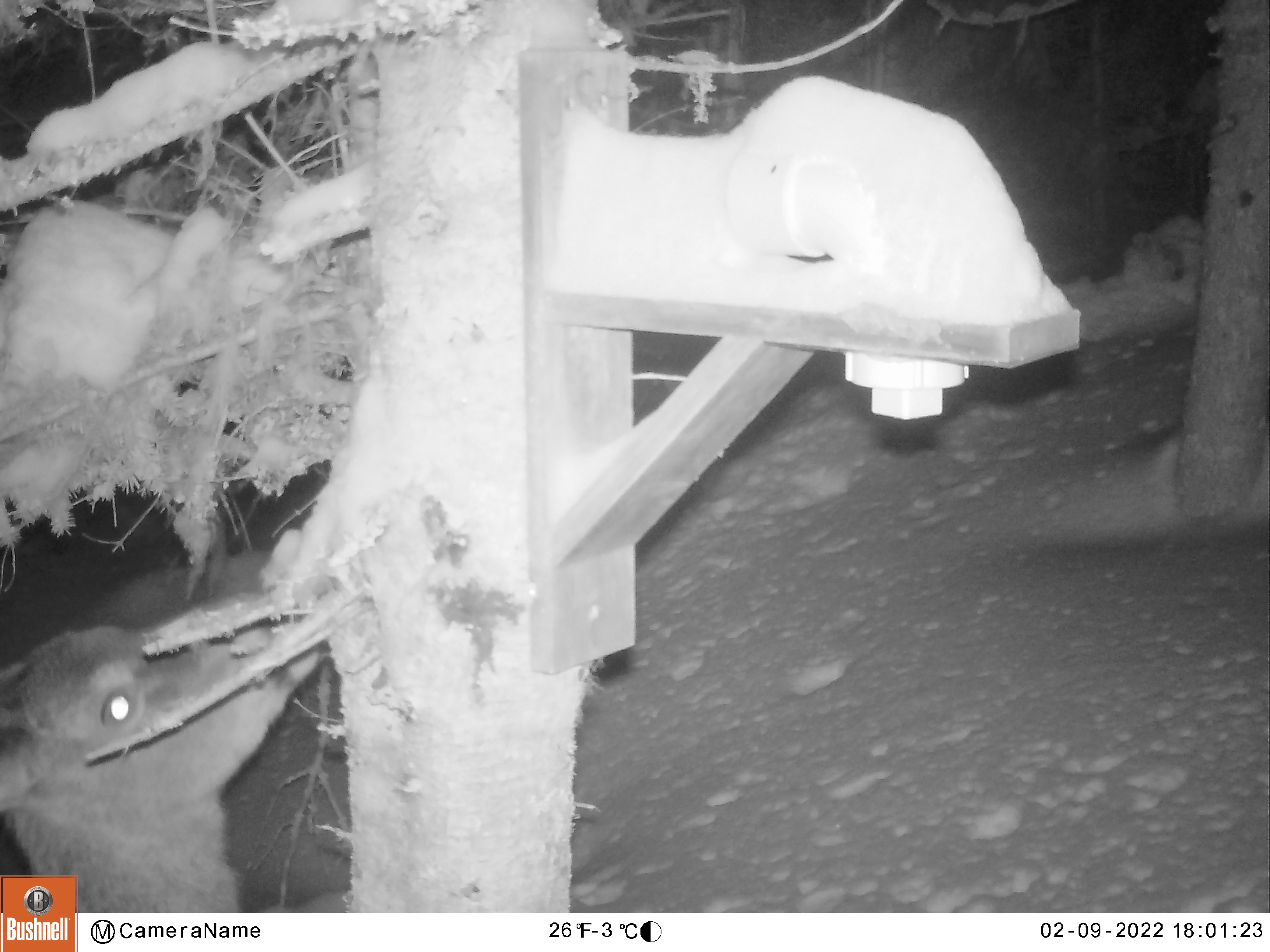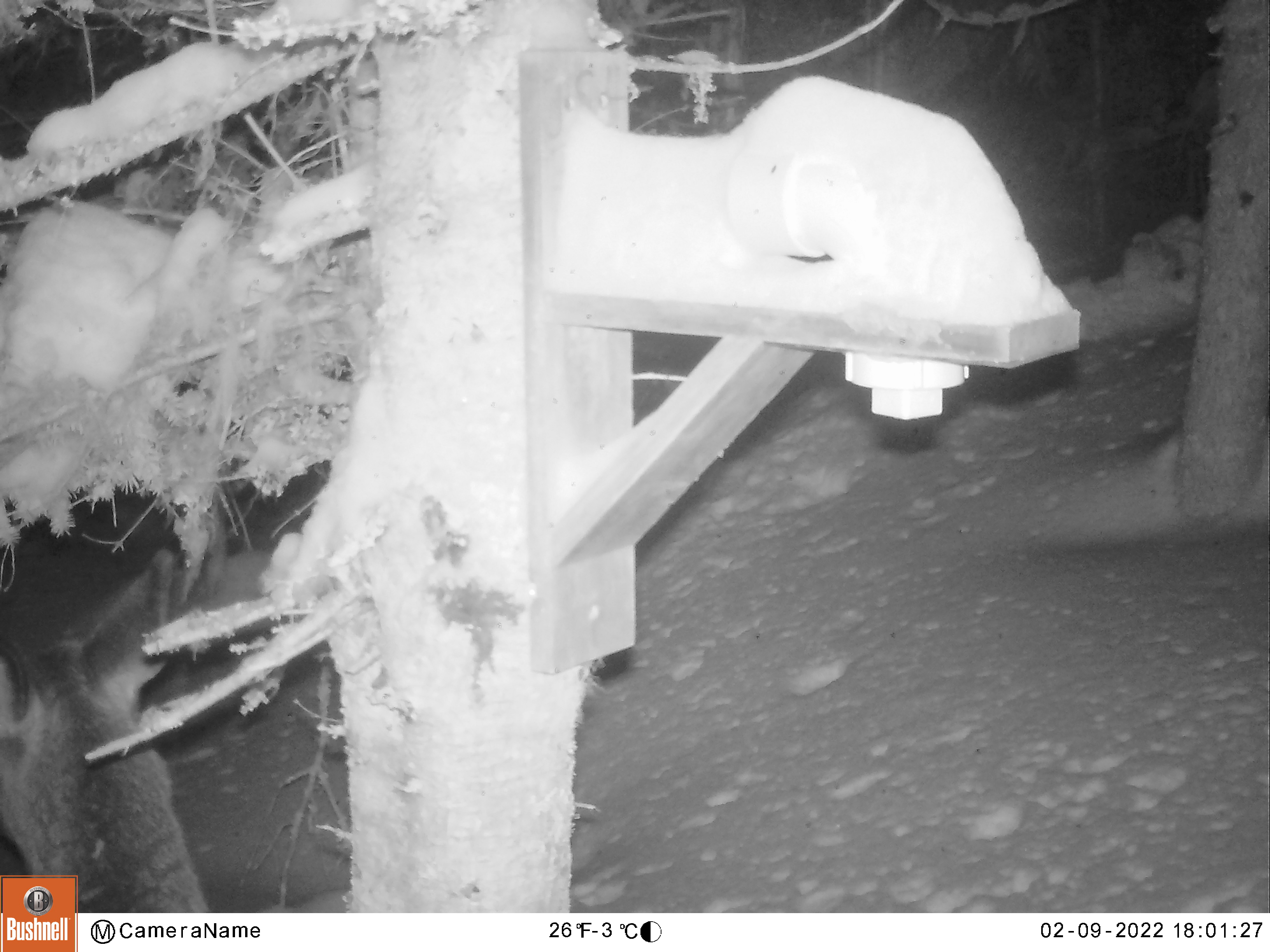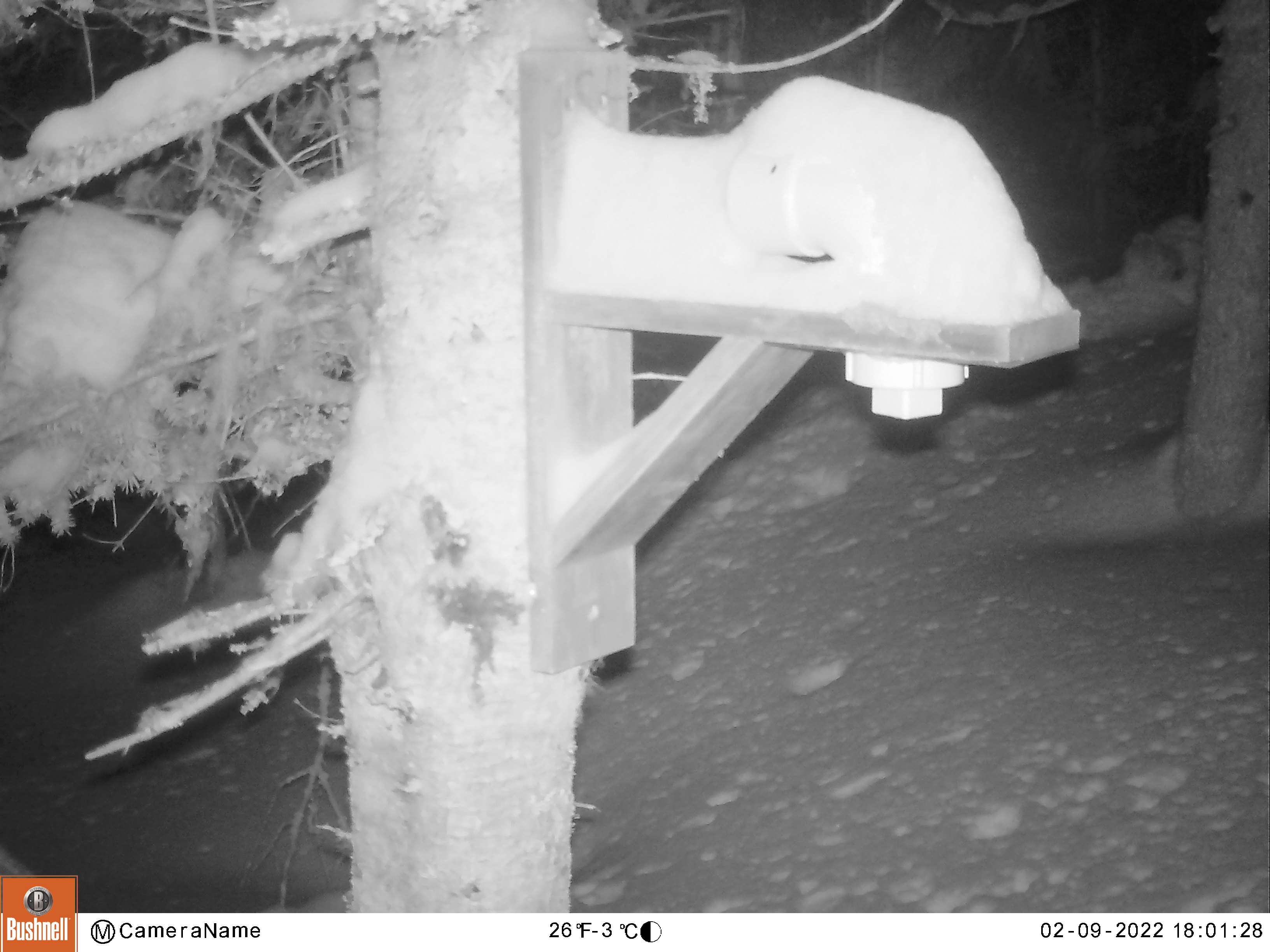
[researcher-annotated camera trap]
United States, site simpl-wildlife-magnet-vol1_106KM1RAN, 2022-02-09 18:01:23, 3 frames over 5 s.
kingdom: Animalia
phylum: Chordata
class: Mammalia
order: Artiodactyla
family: Cervidae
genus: Odocoileus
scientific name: Odocoileus virginianus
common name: white-tailed deer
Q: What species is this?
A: White-tailed deer (Odocoileus virginianus).